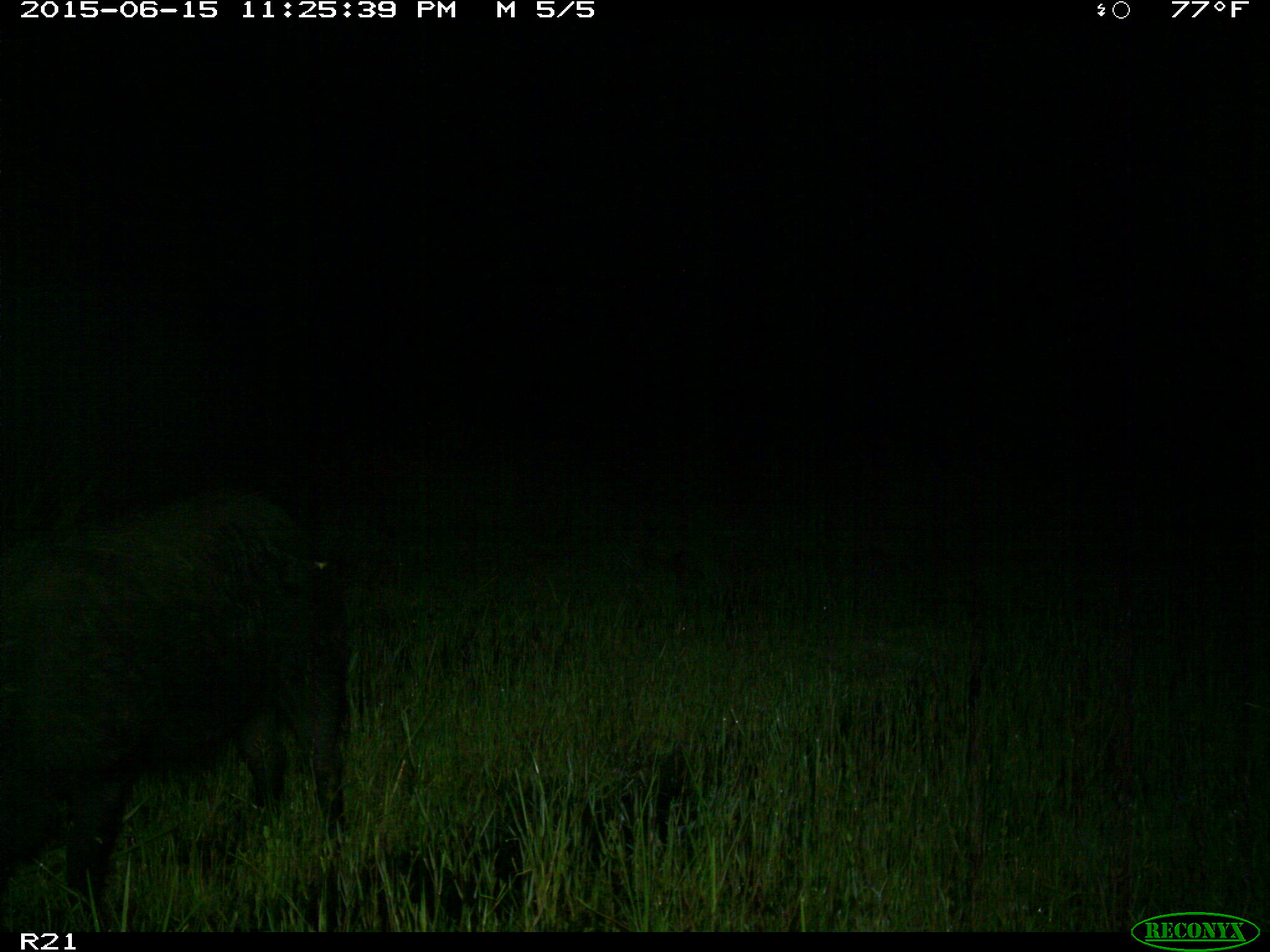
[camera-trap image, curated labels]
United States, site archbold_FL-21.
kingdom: Animalia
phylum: Chordata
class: Mammalia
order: Artiodactyla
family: Suidae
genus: Sus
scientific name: Sus scrofa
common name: wild boar